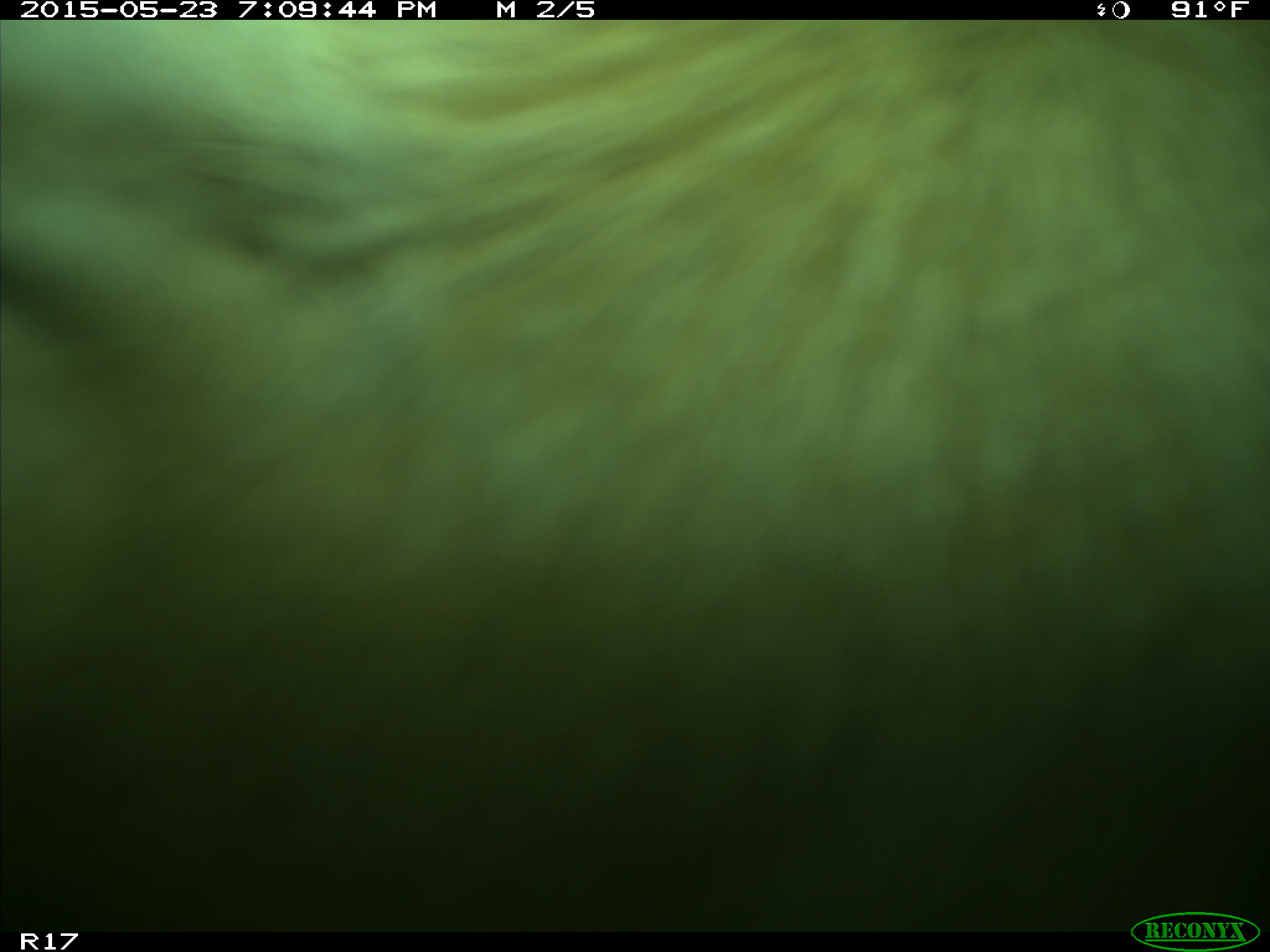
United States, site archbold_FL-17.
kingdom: Animalia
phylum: Chordata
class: Mammalia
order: Artiodactyla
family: Bovidae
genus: Bos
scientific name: Bos taurus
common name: domestic cow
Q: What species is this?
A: Bos taurus (domestic cow).